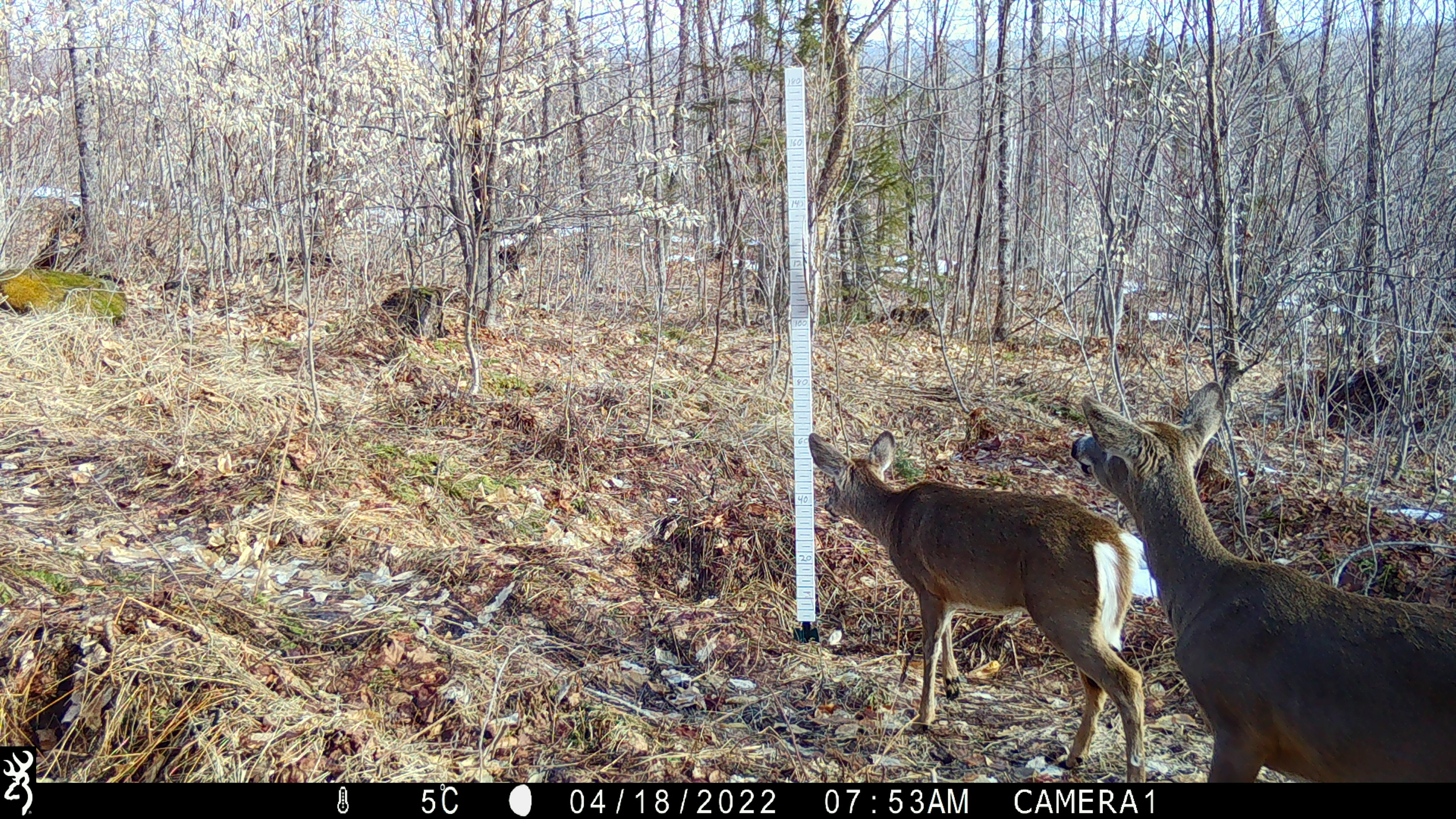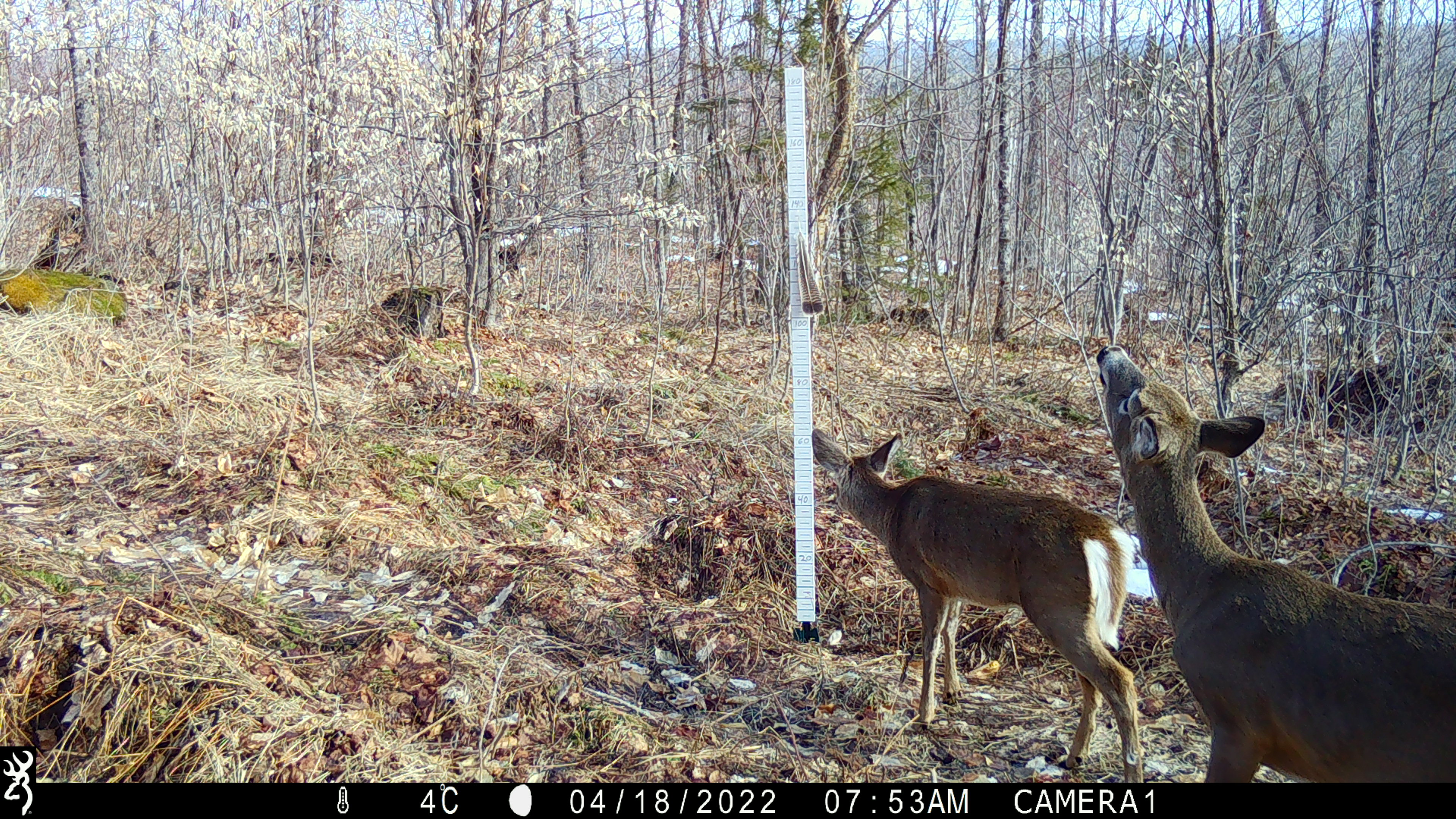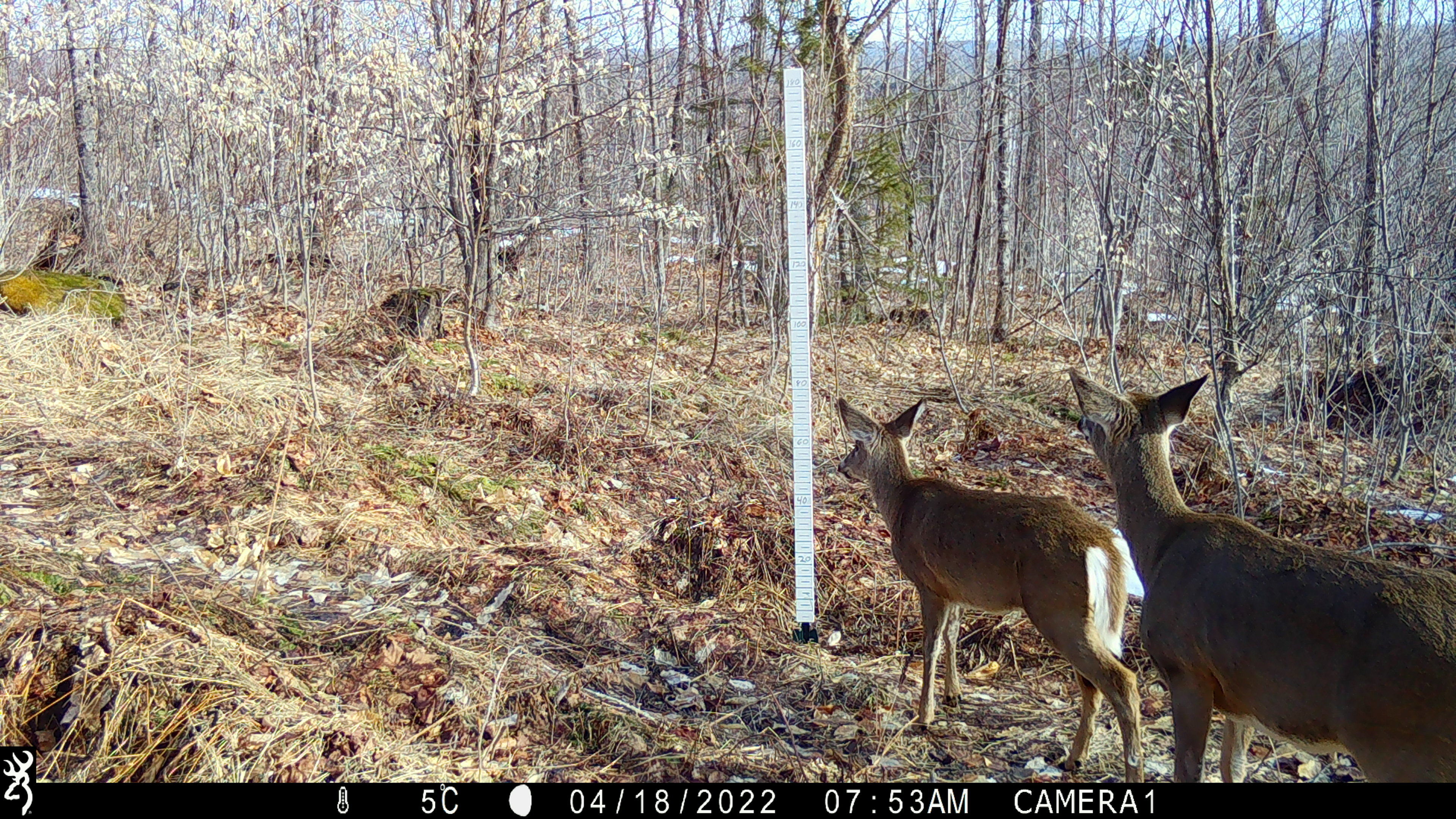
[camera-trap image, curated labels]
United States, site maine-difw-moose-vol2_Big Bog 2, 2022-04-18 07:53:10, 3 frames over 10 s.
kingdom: Animalia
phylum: Chordata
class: Mammalia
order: Artiodactyla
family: Cervidae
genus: Odocoileus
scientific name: Odocoileus virginianus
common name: white-tailed deer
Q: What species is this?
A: White-tailed deer (Odocoileus virginianus).